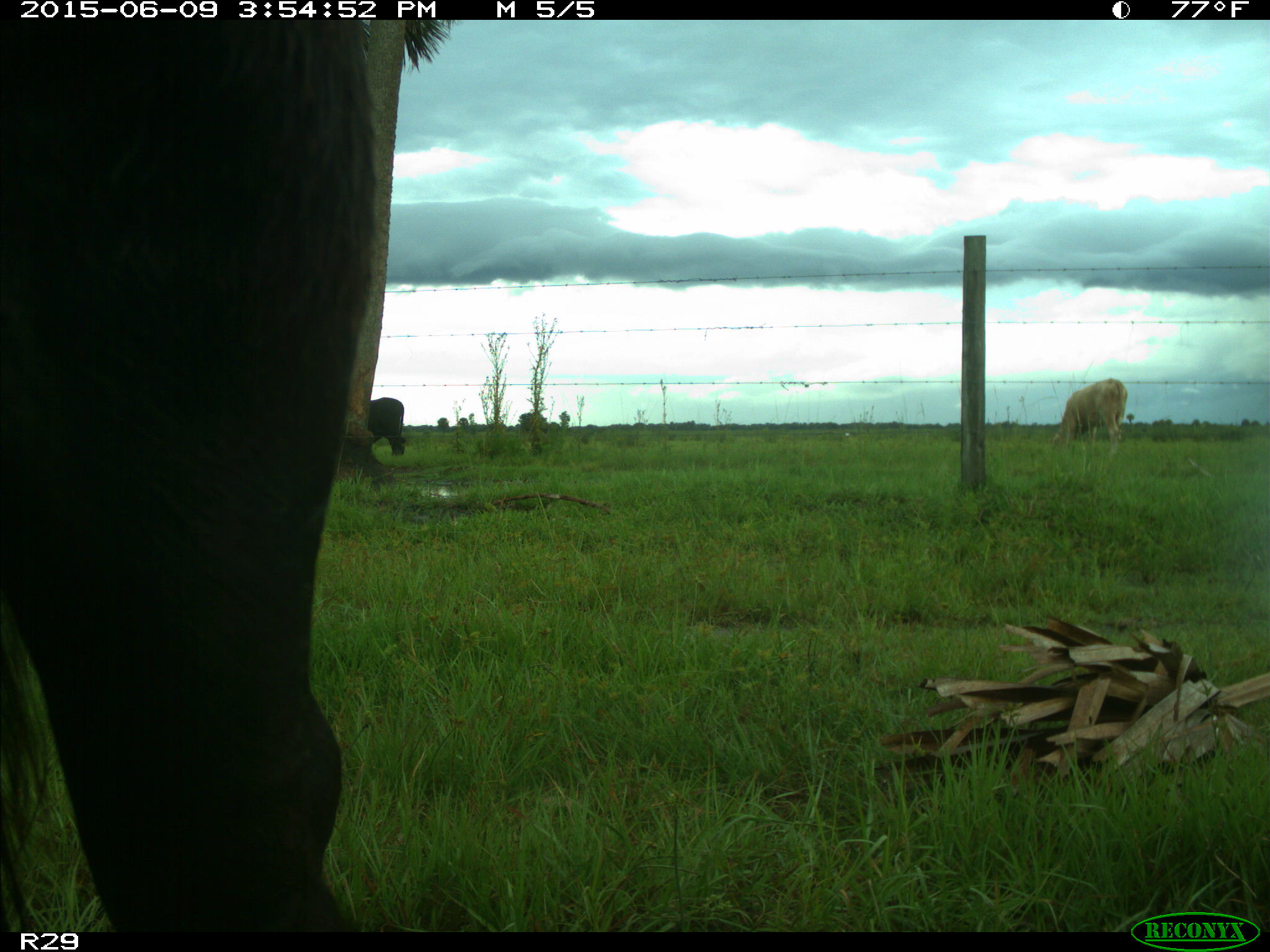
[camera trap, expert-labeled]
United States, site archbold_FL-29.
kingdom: Animalia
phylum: Chordata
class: Mammalia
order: Artiodactyla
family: Bovidae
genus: Bos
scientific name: Bos taurus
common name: domestic cow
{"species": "Bos taurus (domestic cow)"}